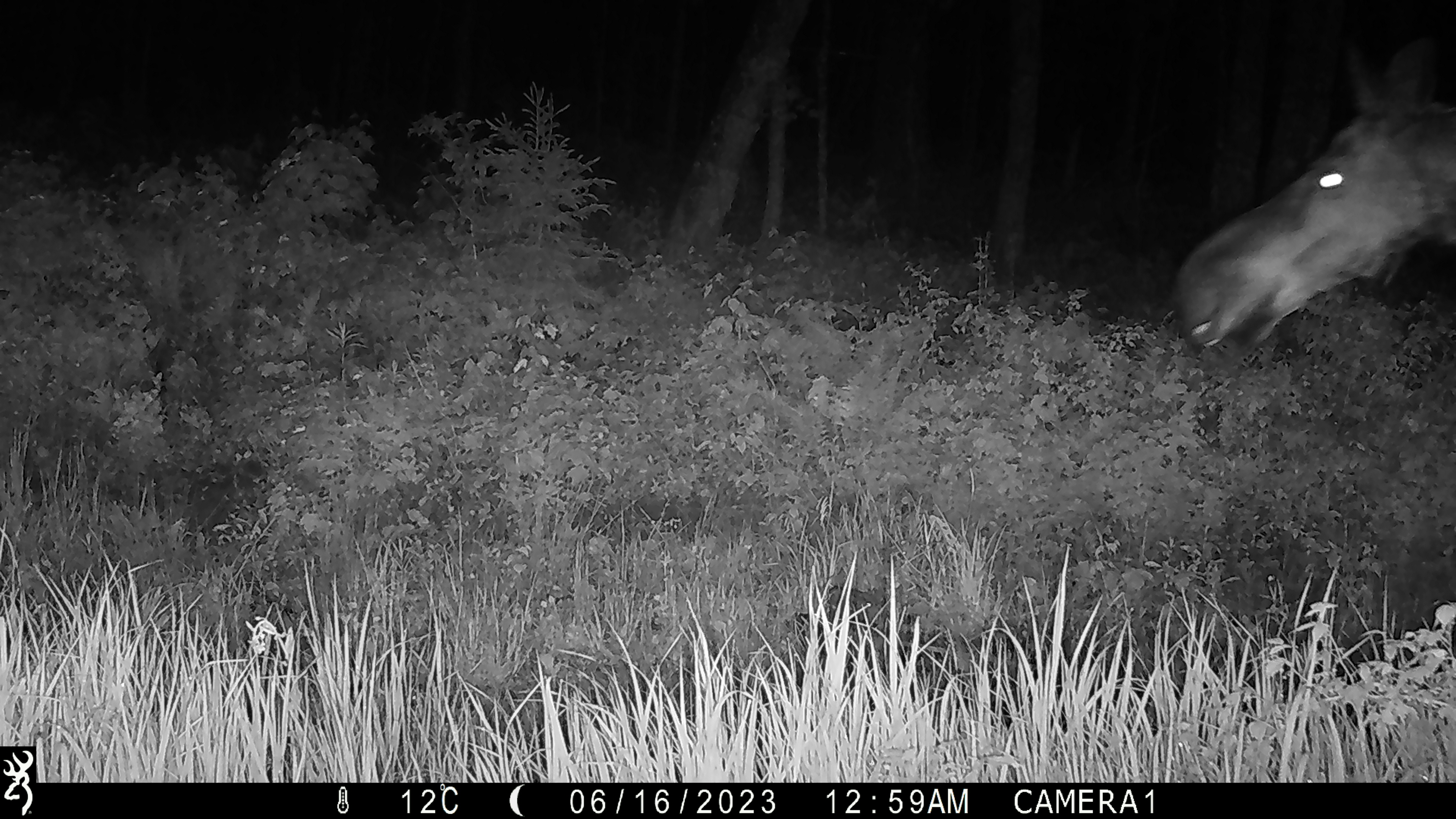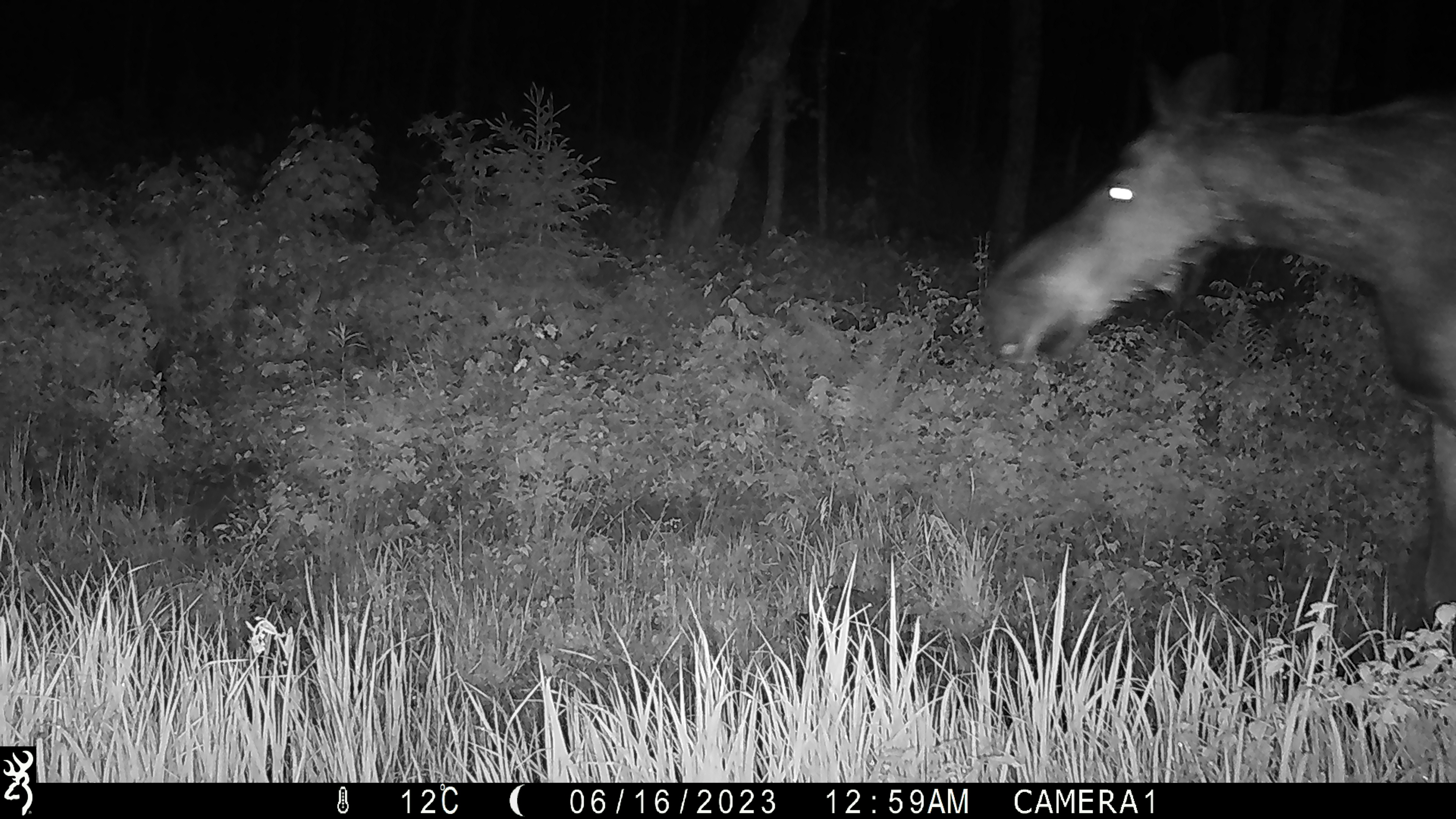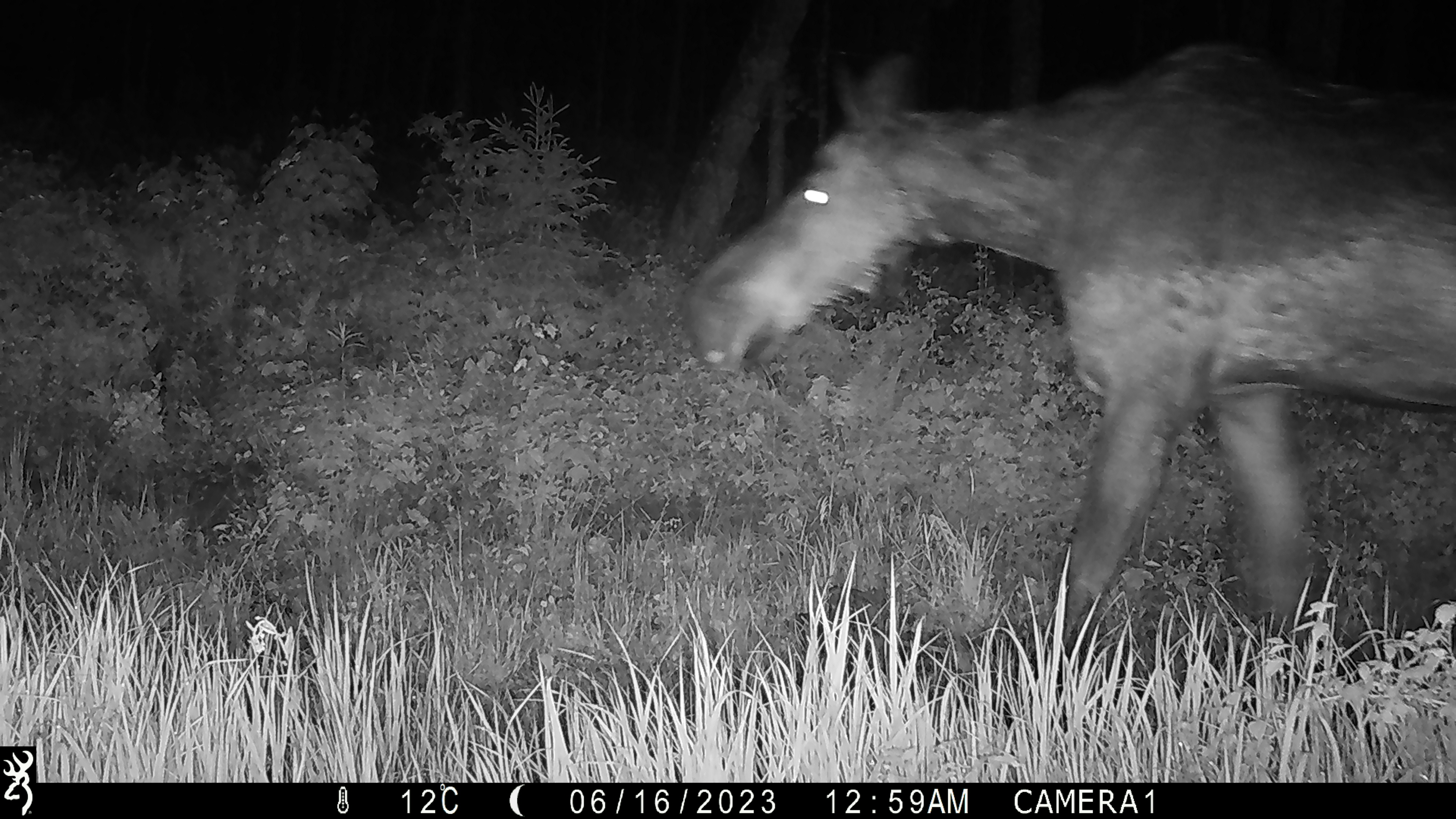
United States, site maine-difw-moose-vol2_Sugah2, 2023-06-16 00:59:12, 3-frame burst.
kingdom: Animalia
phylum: Chordata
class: Mammalia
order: Artiodactyla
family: Cervidae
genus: Alces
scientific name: Alces alces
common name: moose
Moose (Alces alces).